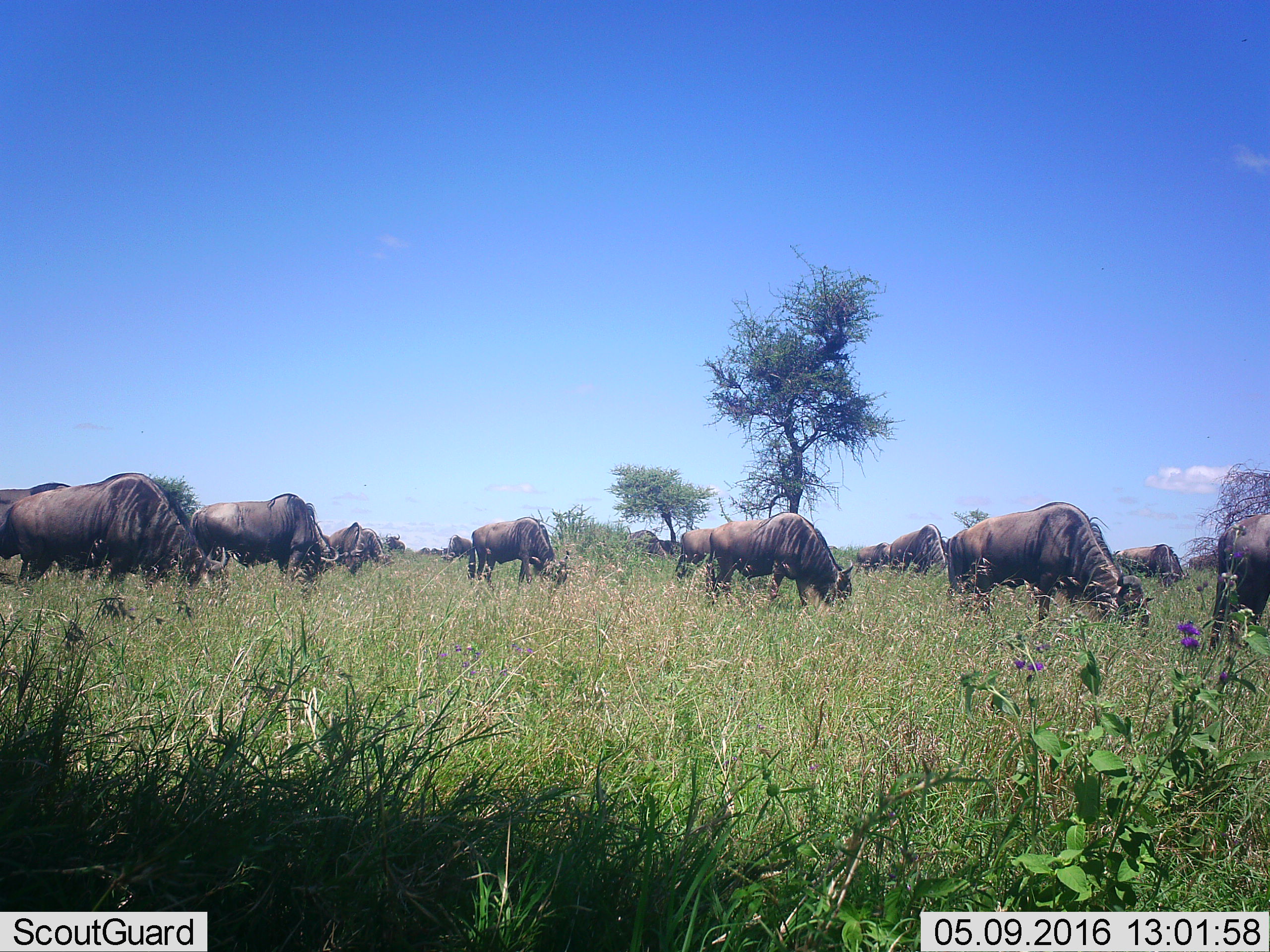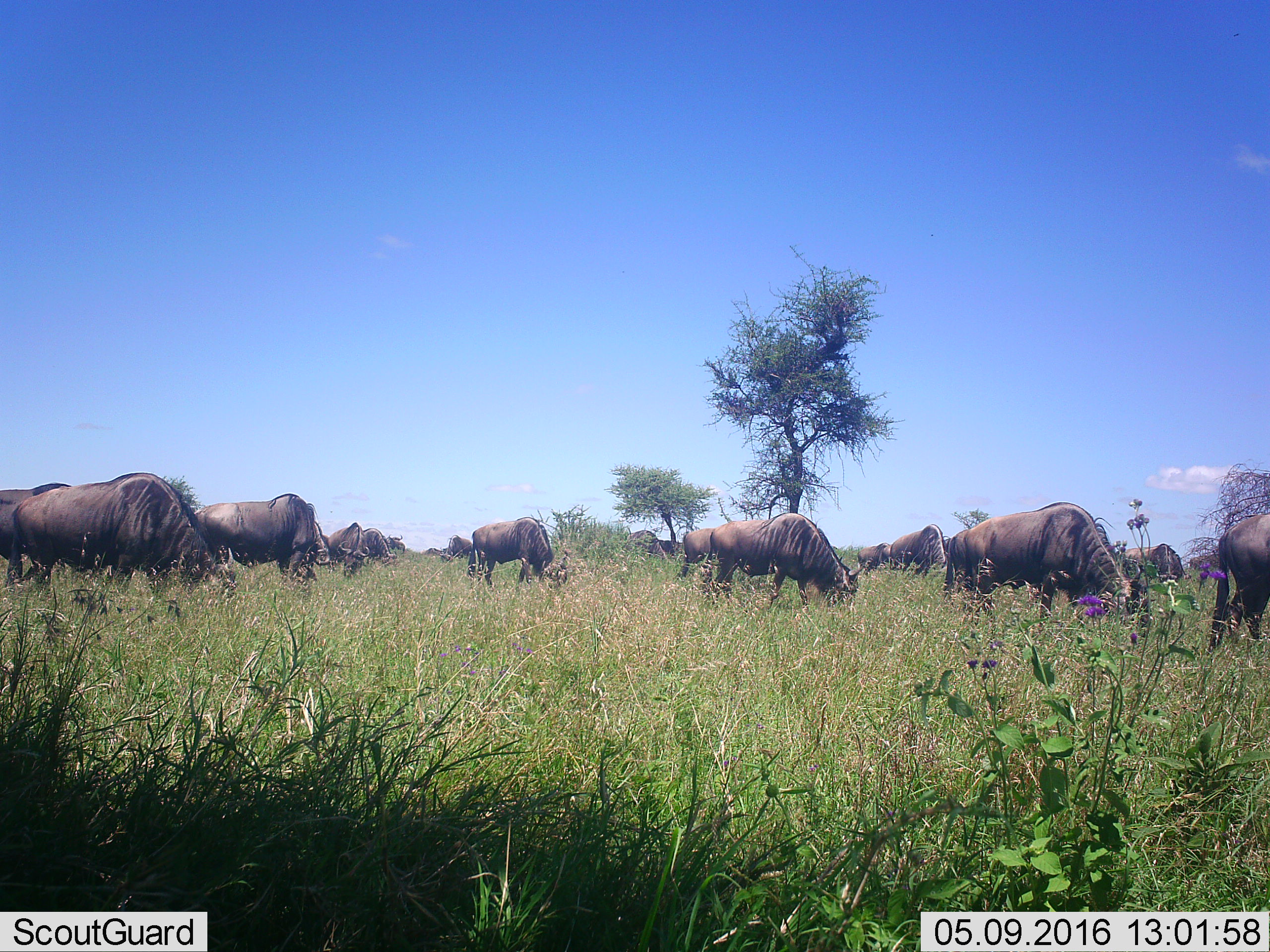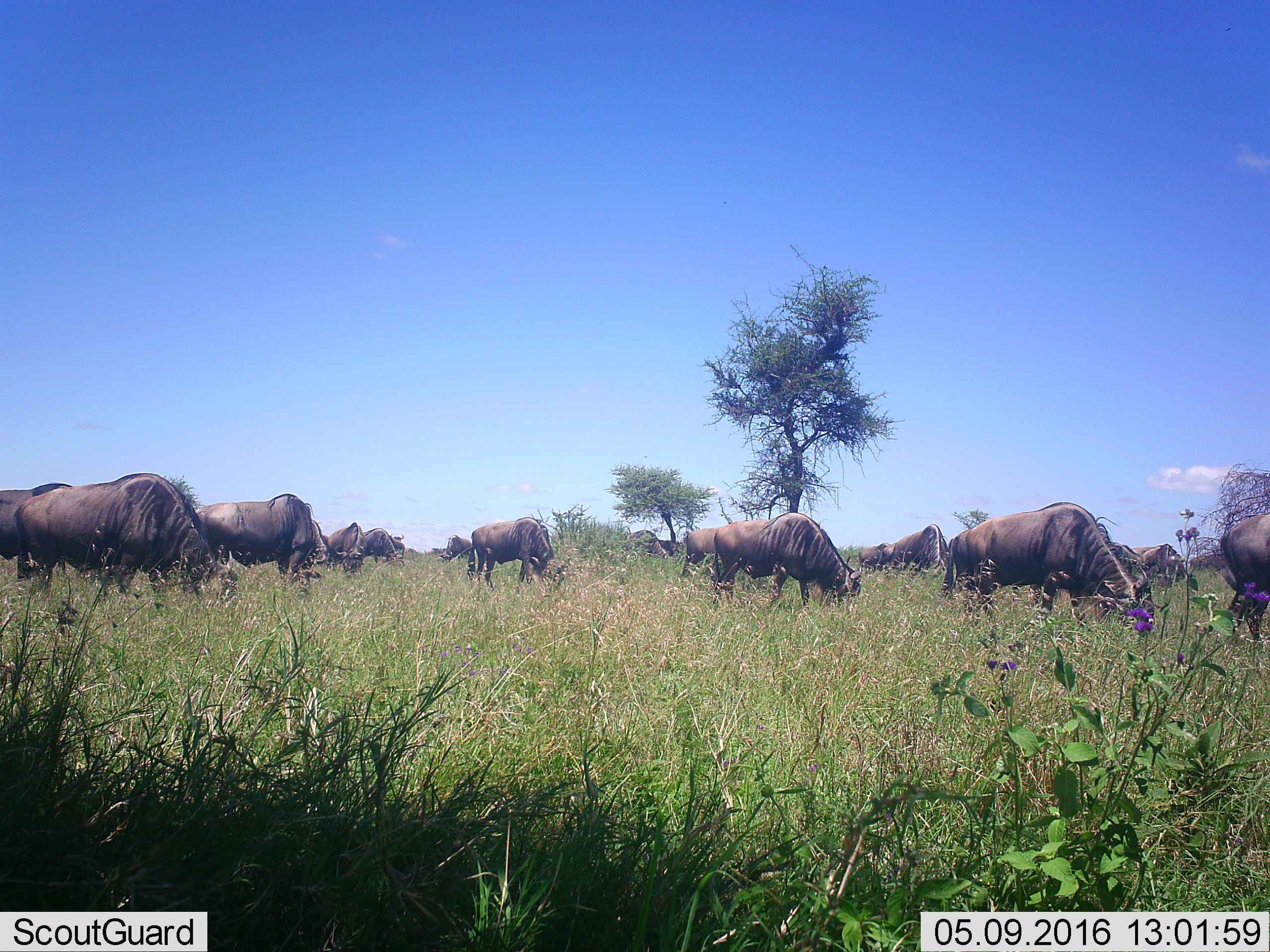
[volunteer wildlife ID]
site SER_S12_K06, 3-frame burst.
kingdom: Animalia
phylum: Chordata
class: Mammalia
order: Artiodactyla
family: Bovidae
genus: Connochaetes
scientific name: Connochaetes taurinus taurinus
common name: blue wildebeest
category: wildebeestblue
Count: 11-50.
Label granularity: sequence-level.